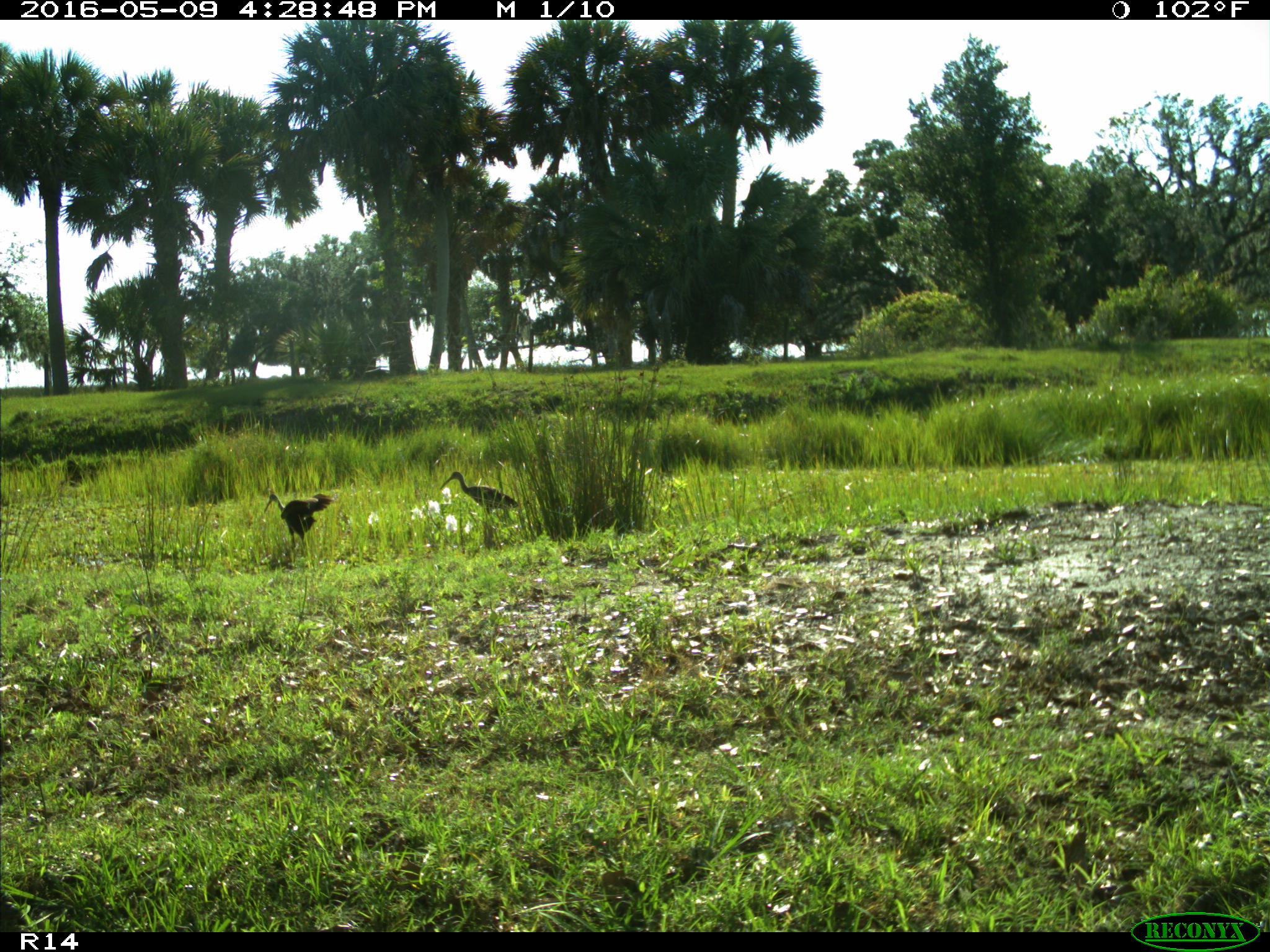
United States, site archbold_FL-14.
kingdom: Animalia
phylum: Chordata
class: Aves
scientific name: Aves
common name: birds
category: unidentified bird